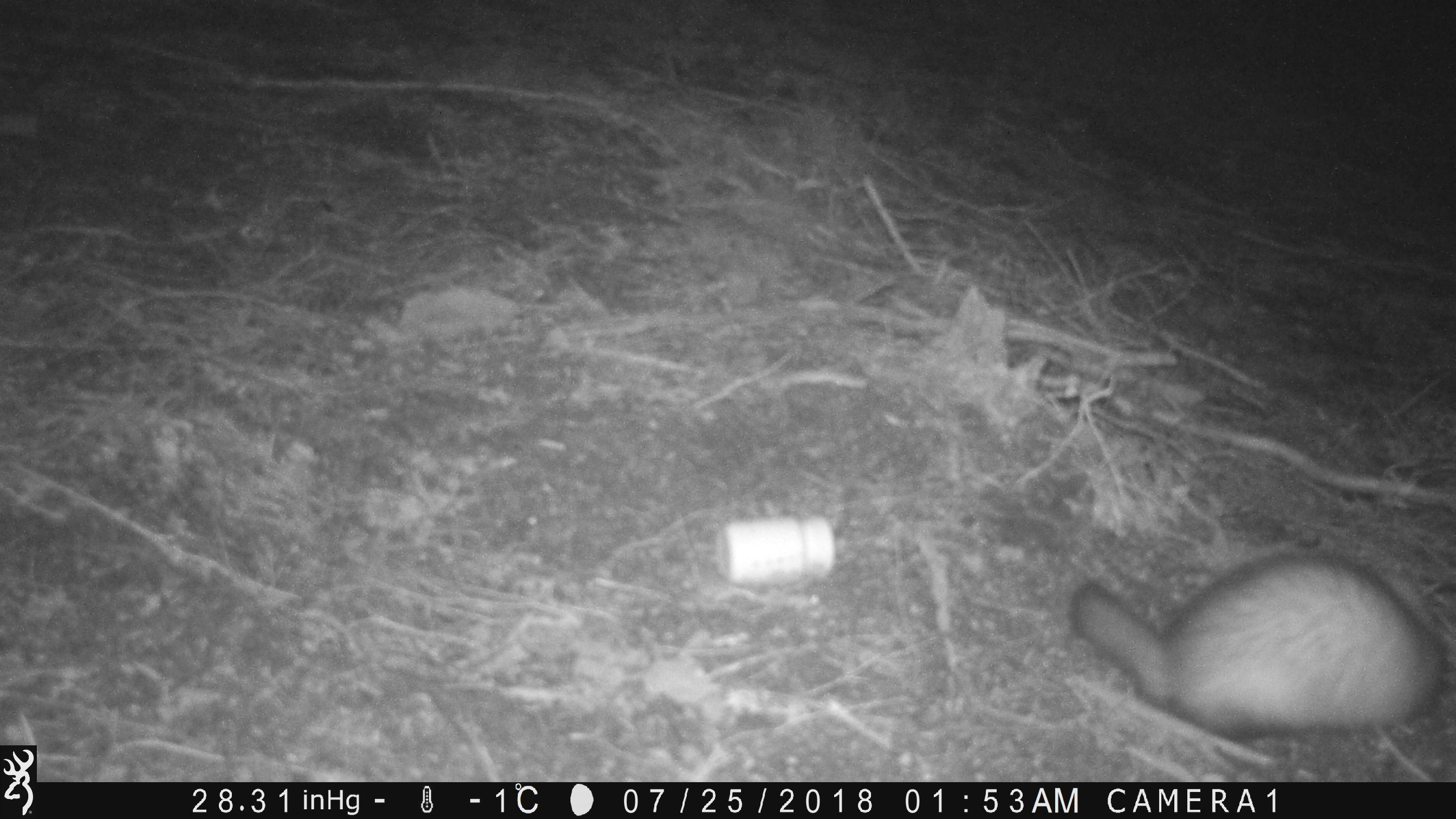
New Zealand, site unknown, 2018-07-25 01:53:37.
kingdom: Animalia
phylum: Chordata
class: Mammalia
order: Carnivora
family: Mustelidae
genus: Mustela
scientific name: Mustela furo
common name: ferret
Ferret (Mustela furo).